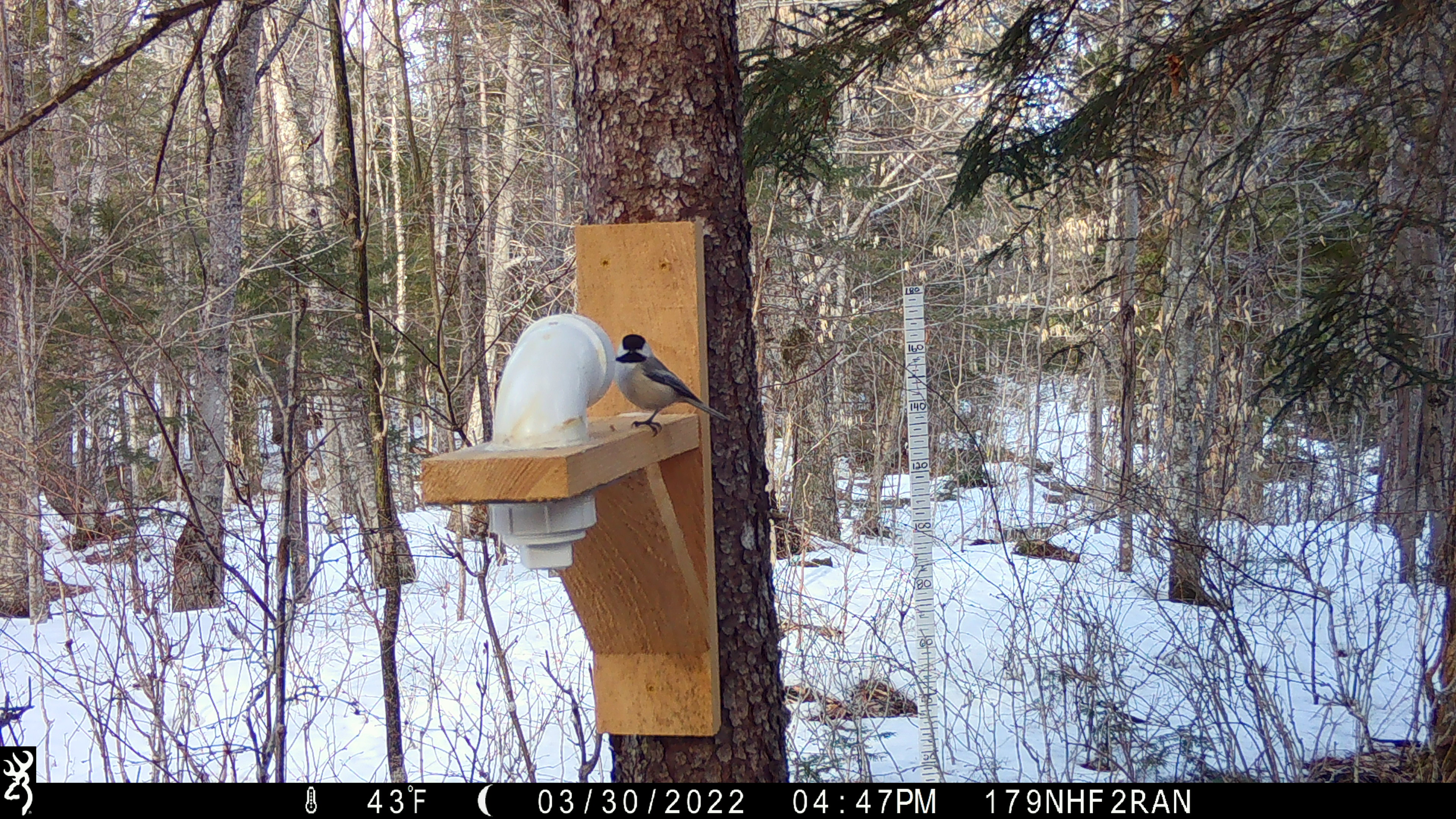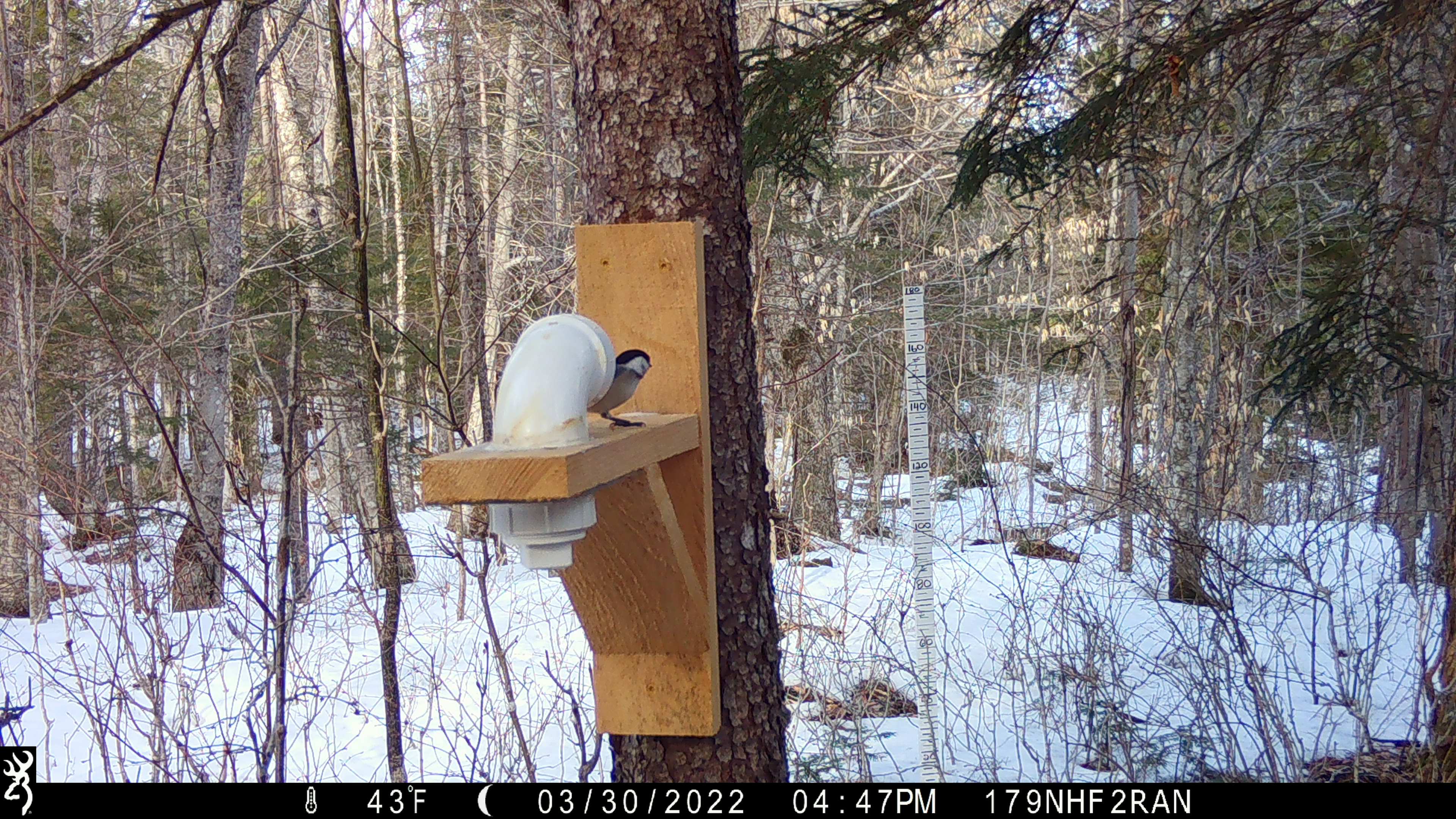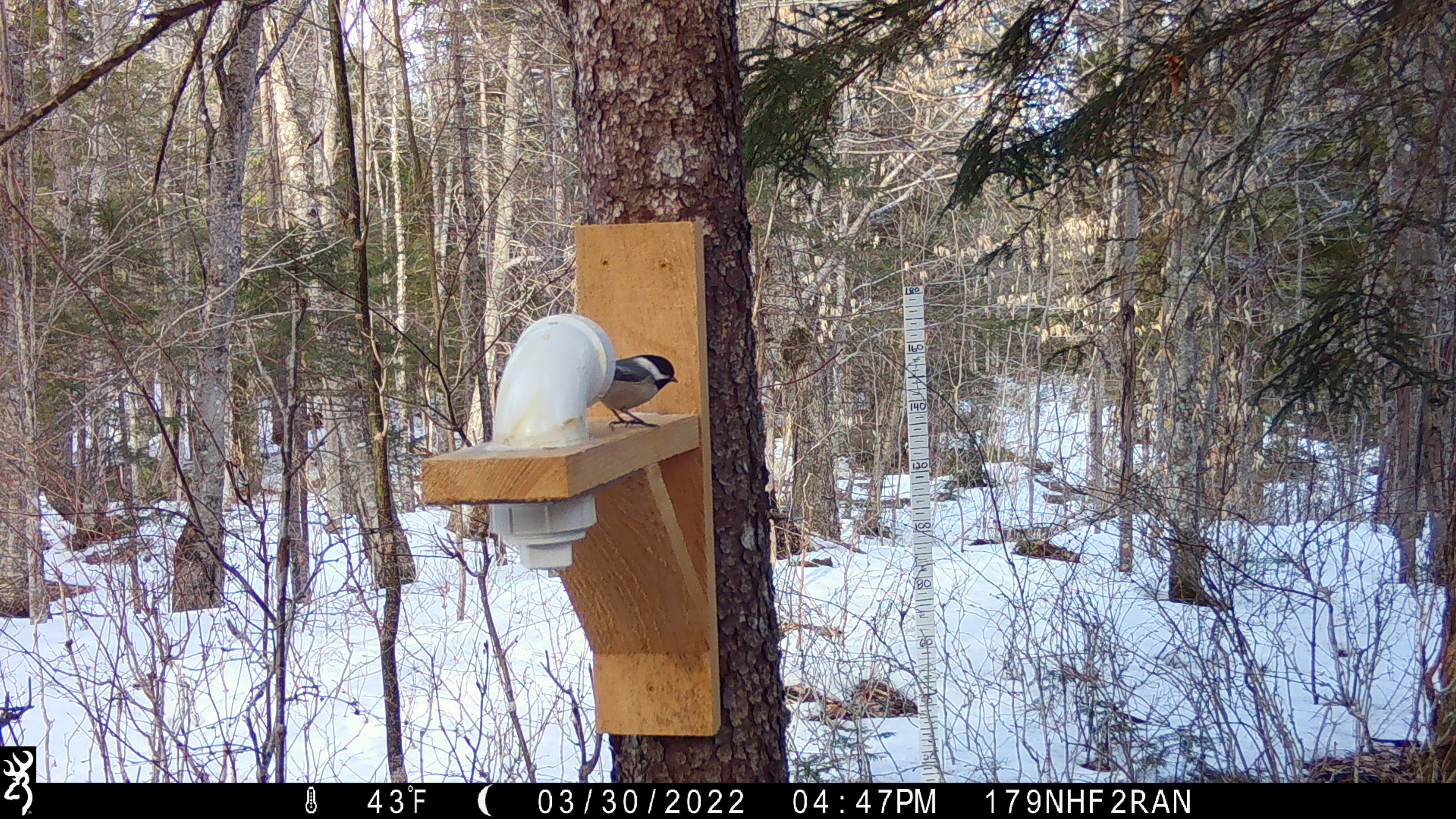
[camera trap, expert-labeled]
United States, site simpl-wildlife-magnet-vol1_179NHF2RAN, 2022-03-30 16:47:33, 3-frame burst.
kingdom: Animalia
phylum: Chordata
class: Aves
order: Passeriformes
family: Paridae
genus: Poecile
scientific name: Poecile atricapillus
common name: black-capped chickadee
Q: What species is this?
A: Black-capped chickadee (Poecile atricapillus).